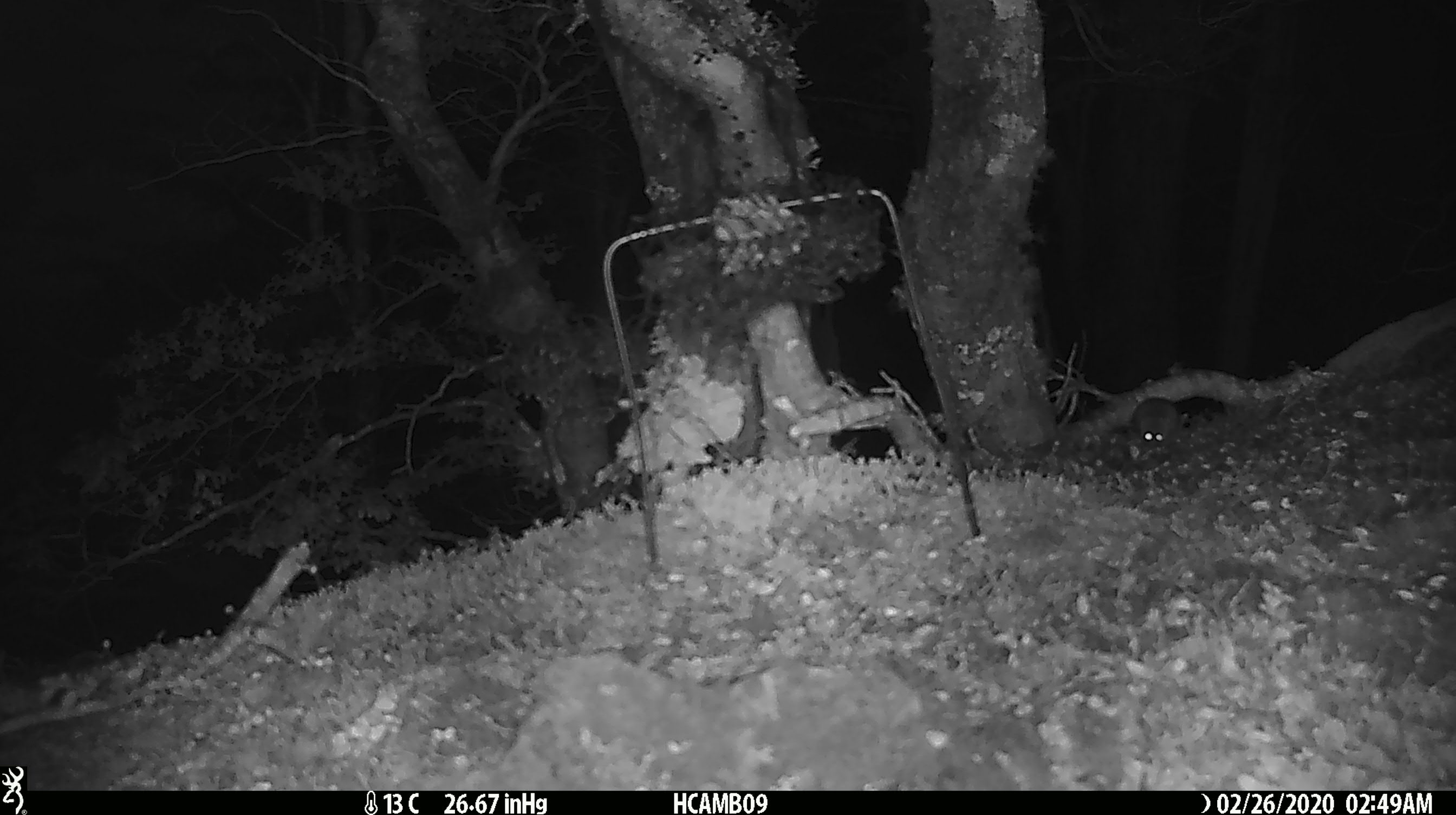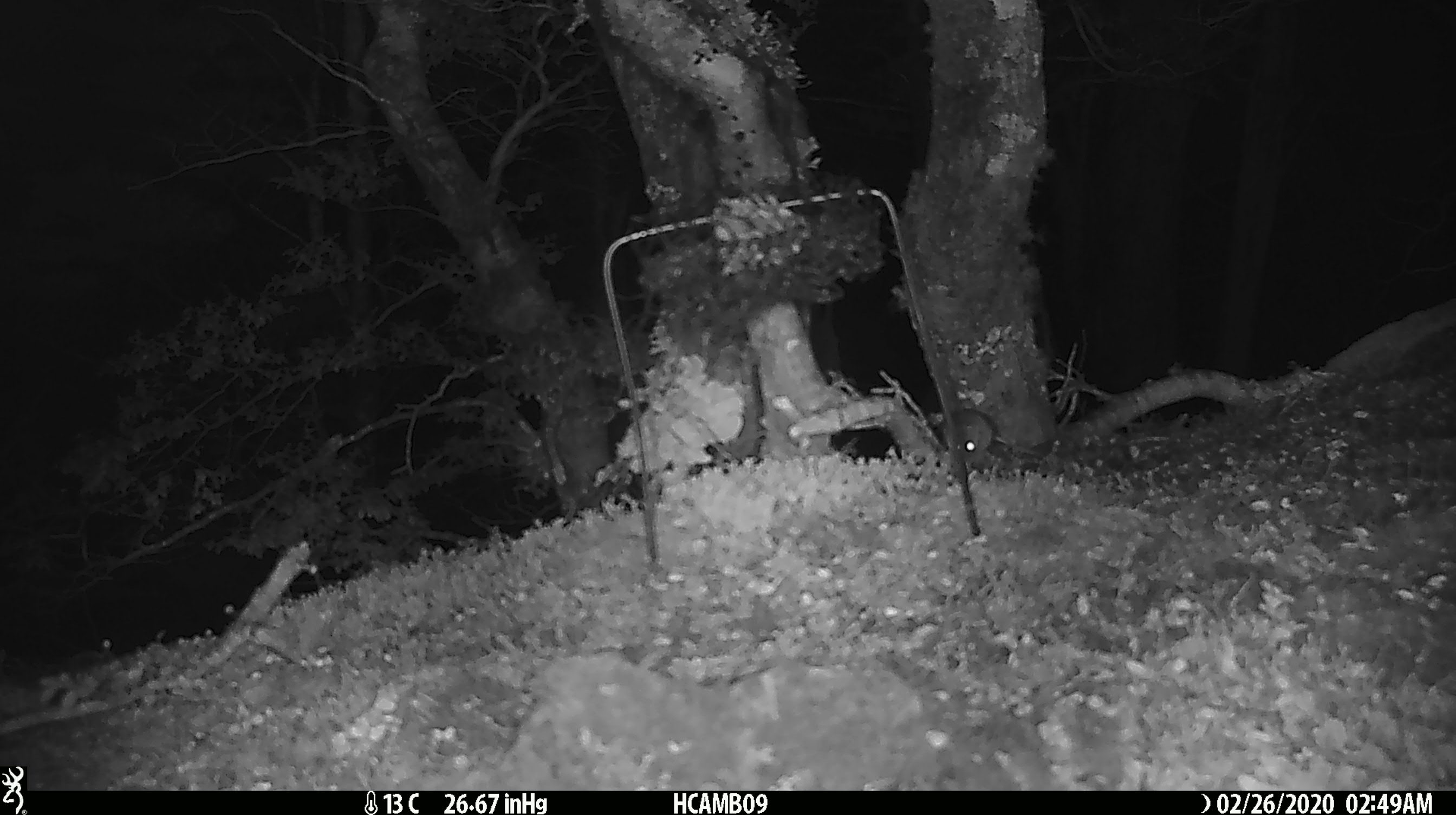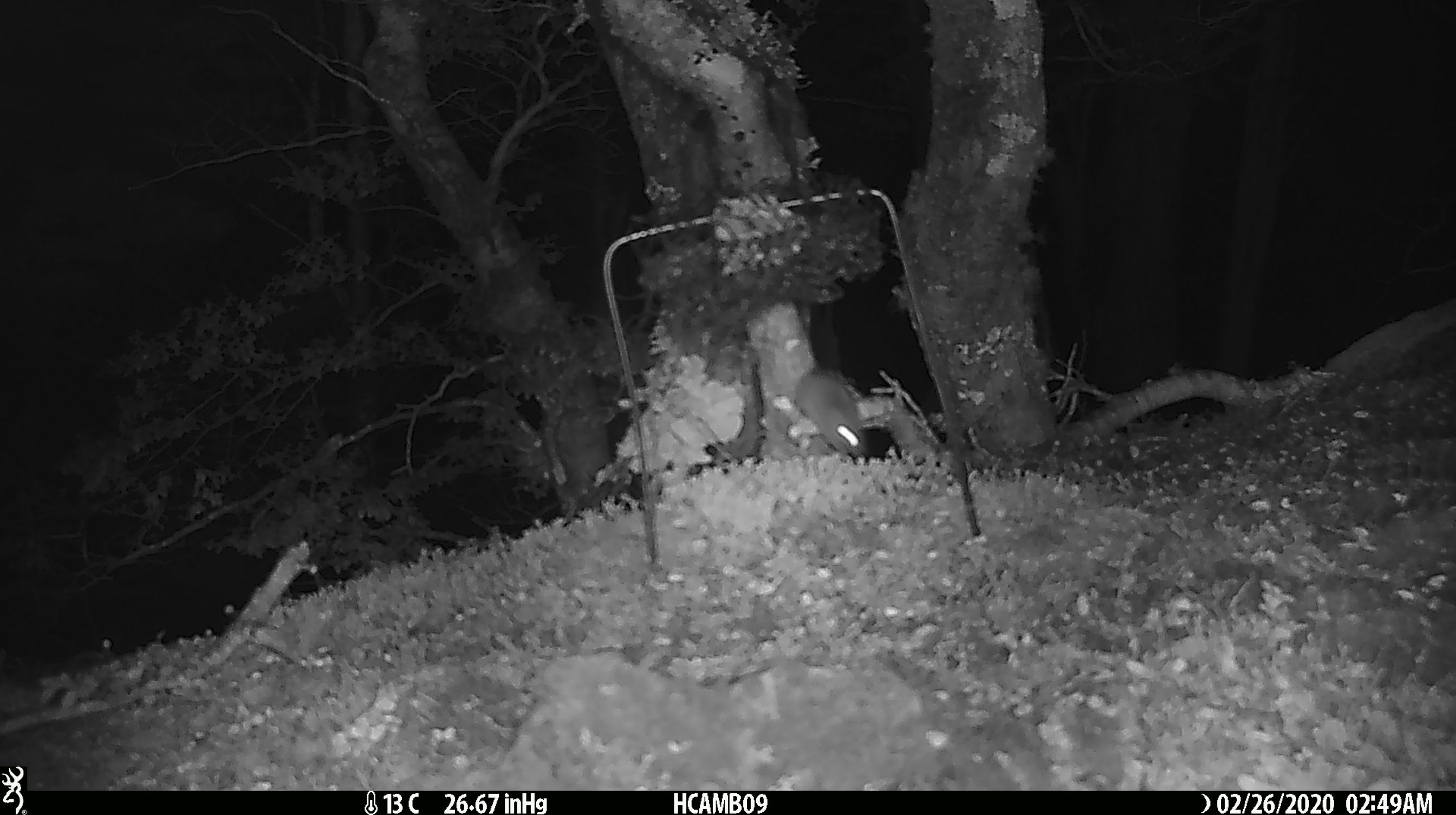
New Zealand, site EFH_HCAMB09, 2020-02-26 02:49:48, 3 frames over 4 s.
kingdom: Animalia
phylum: Chordata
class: Mammalia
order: Rodentia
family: Muridae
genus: Mus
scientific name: Mus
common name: mouse